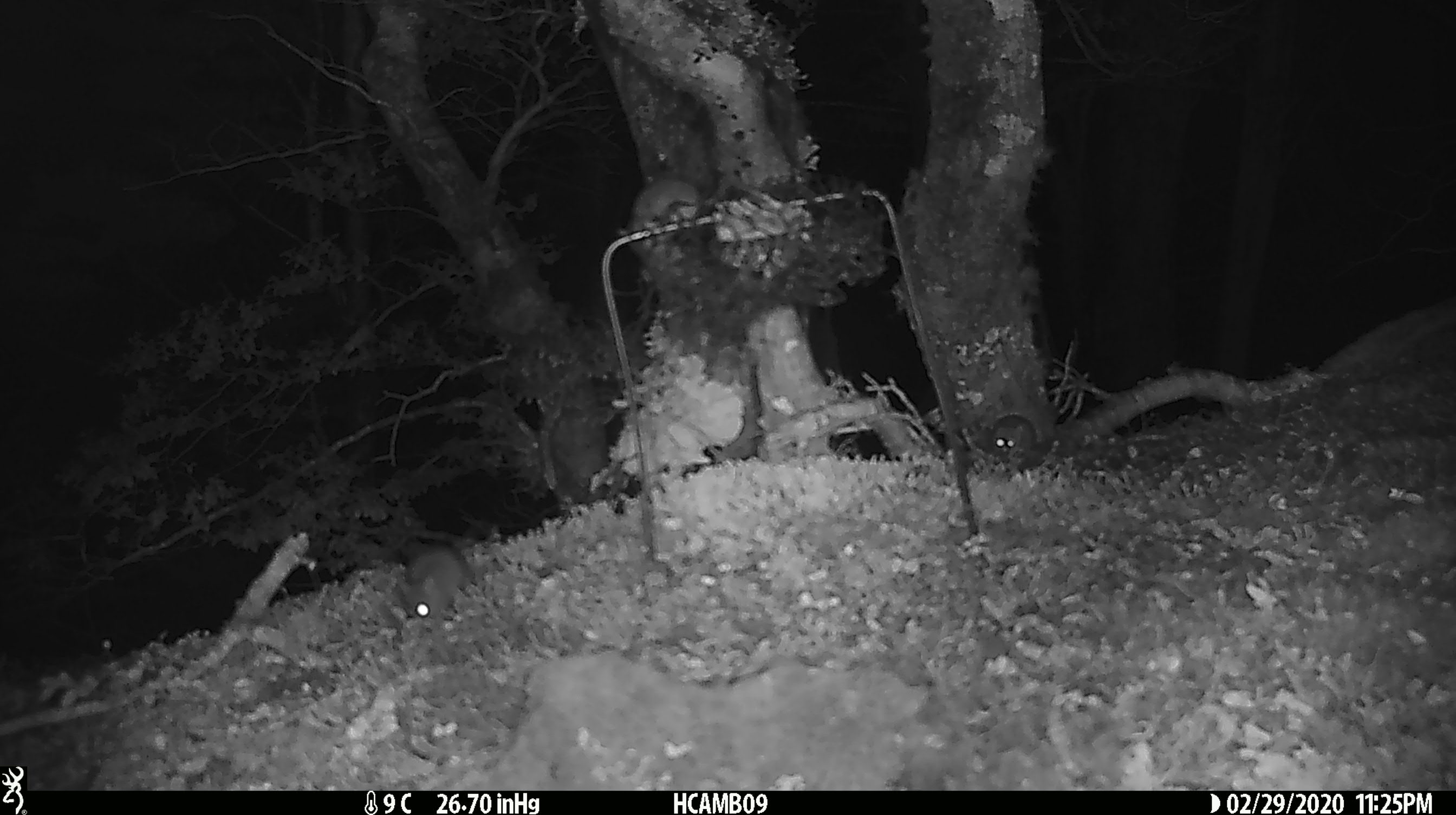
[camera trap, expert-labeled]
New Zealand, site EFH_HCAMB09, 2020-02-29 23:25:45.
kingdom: Animalia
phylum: Chordata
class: Mammalia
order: Rodentia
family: Muridae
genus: Mus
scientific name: Mus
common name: mouse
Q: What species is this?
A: Mouse (Mus).